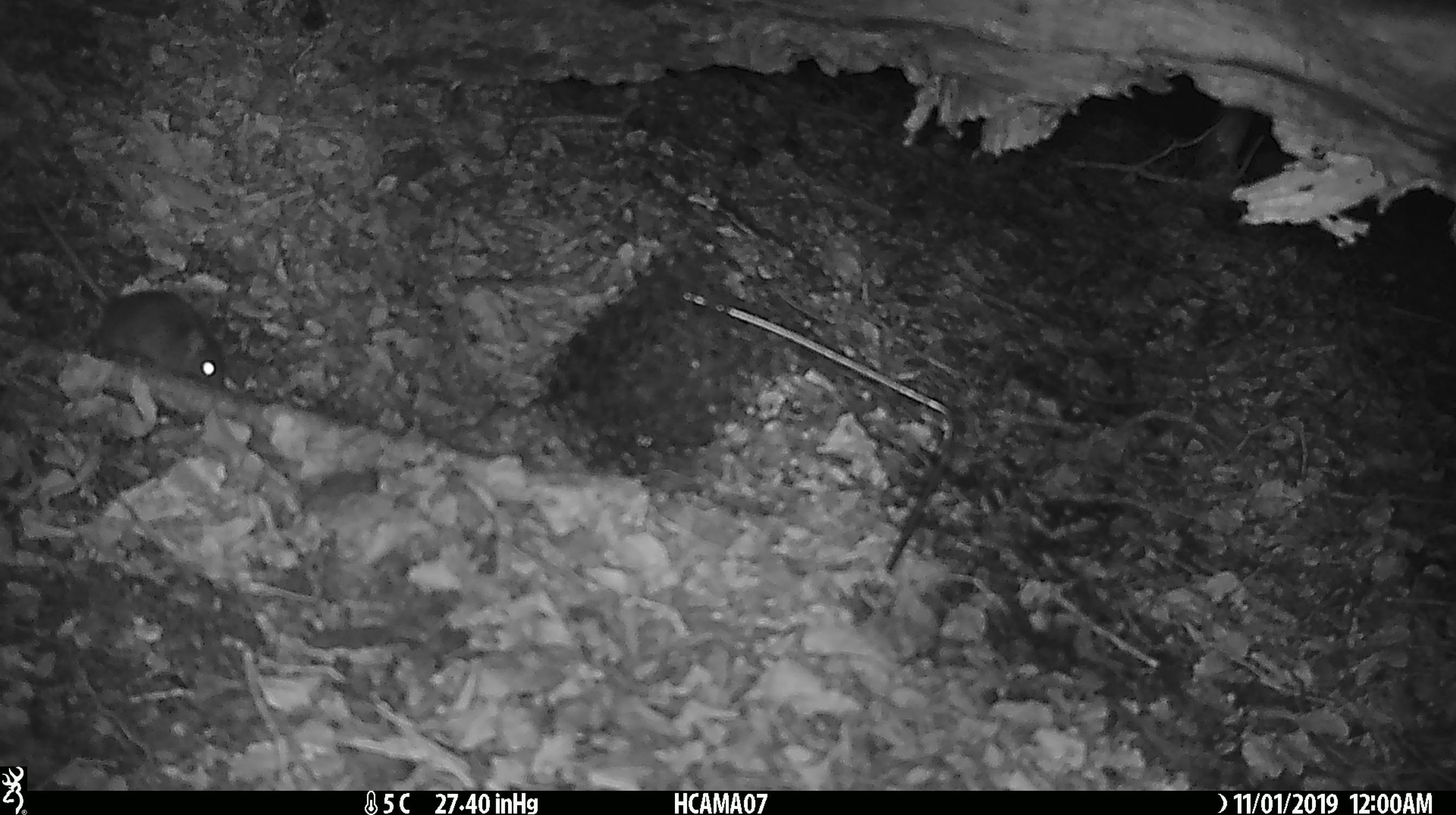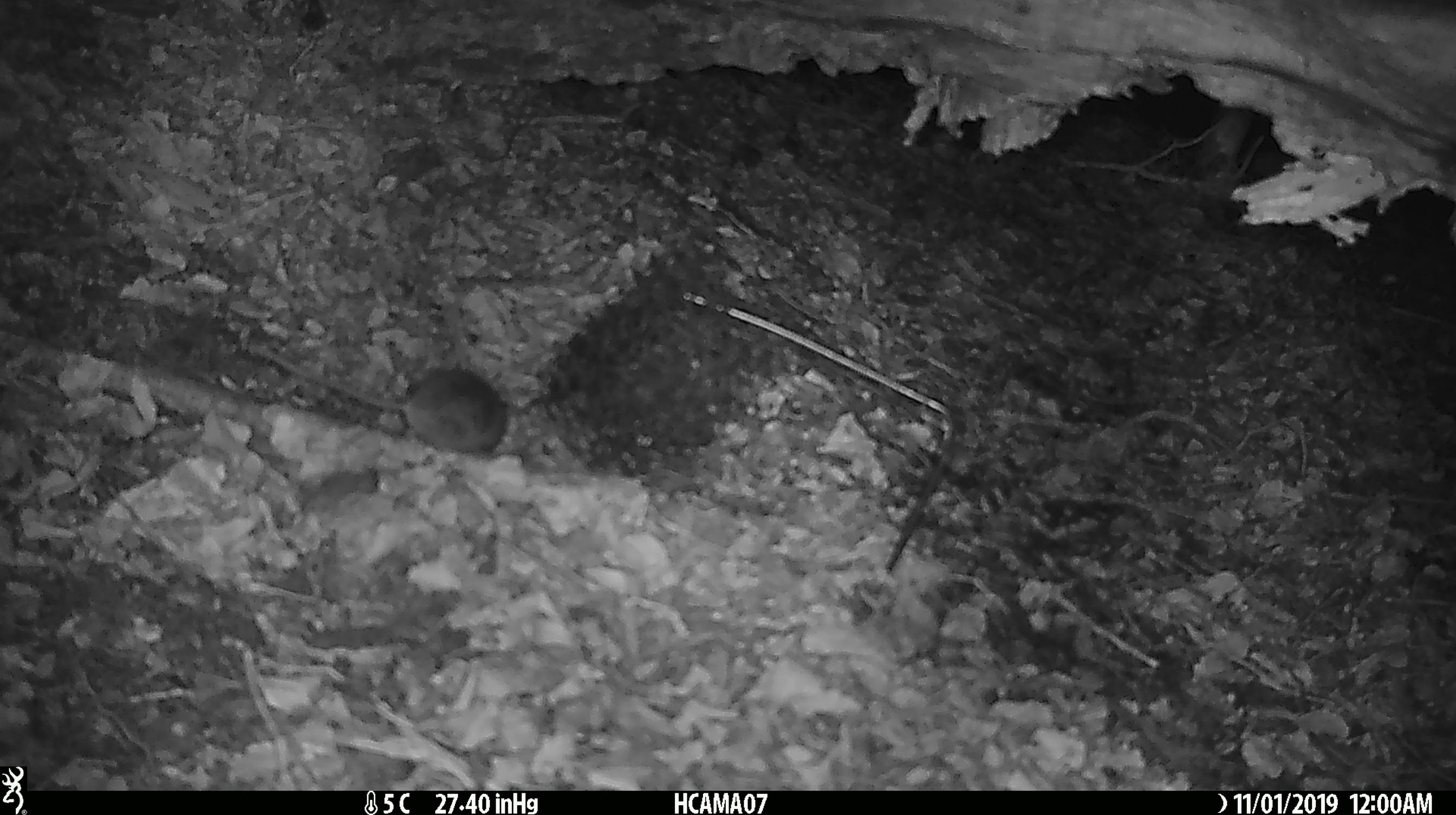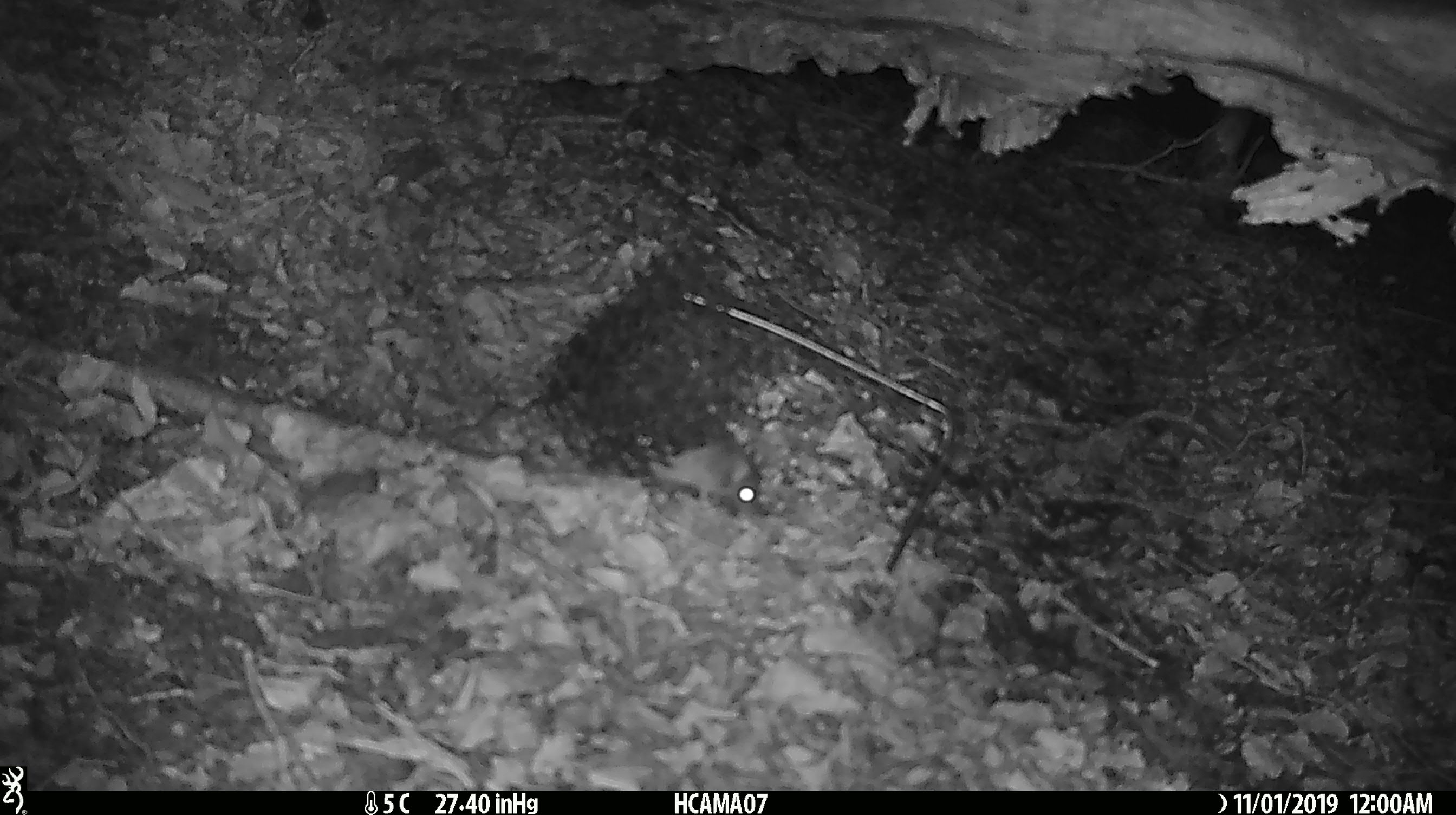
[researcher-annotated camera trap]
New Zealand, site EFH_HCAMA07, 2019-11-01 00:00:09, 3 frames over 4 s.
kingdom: Animalia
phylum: Chordata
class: Mammalia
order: Rodentia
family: Muridae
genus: Mus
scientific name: Mus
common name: mouse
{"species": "mouse (Mus)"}